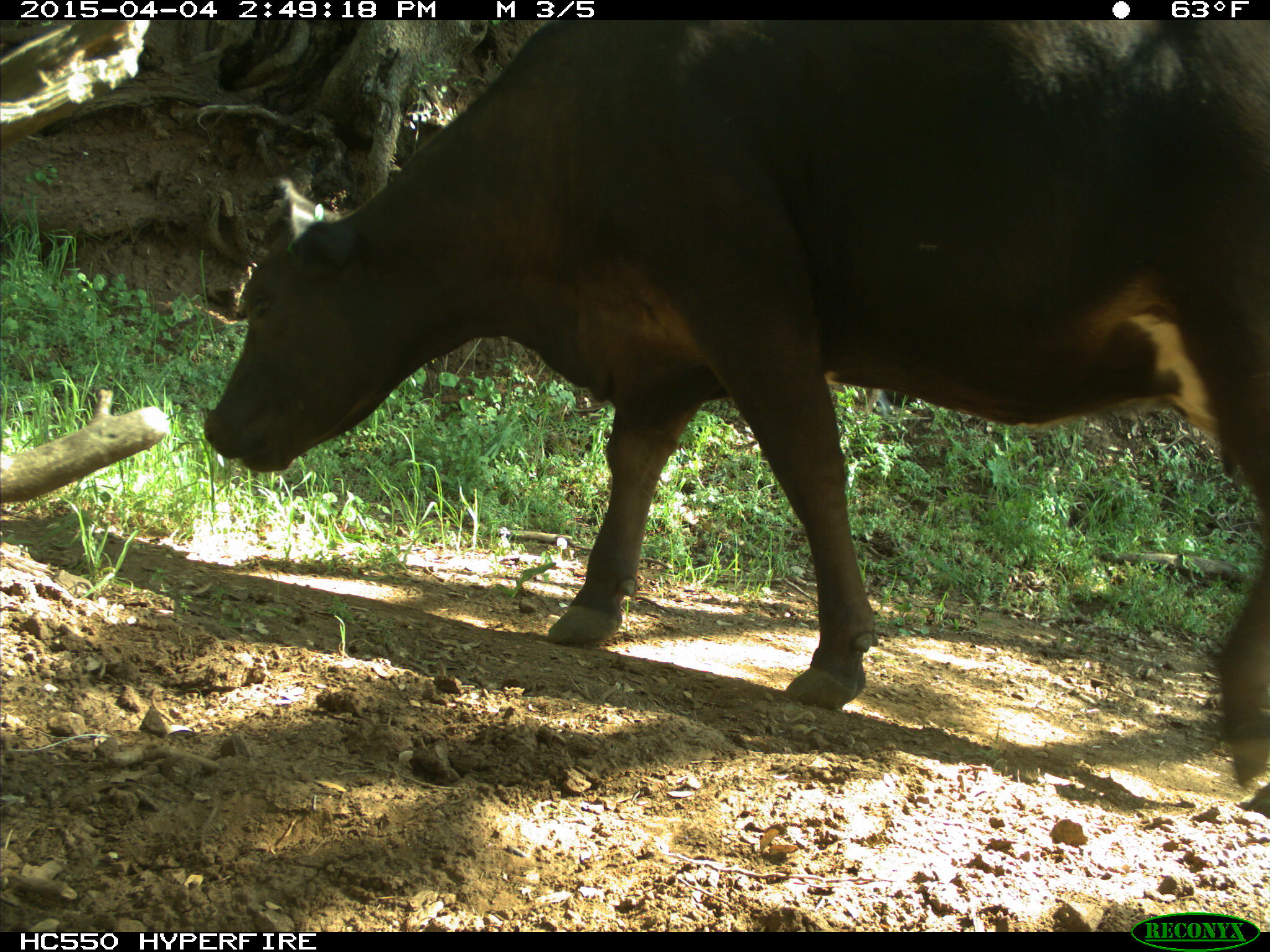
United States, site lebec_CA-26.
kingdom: Animalia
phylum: Chordata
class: Mammalia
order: Artiodactyla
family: Bovidae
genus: Bos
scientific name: Bos taurus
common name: domestic cow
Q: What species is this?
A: Bos taurus (domestic cow).